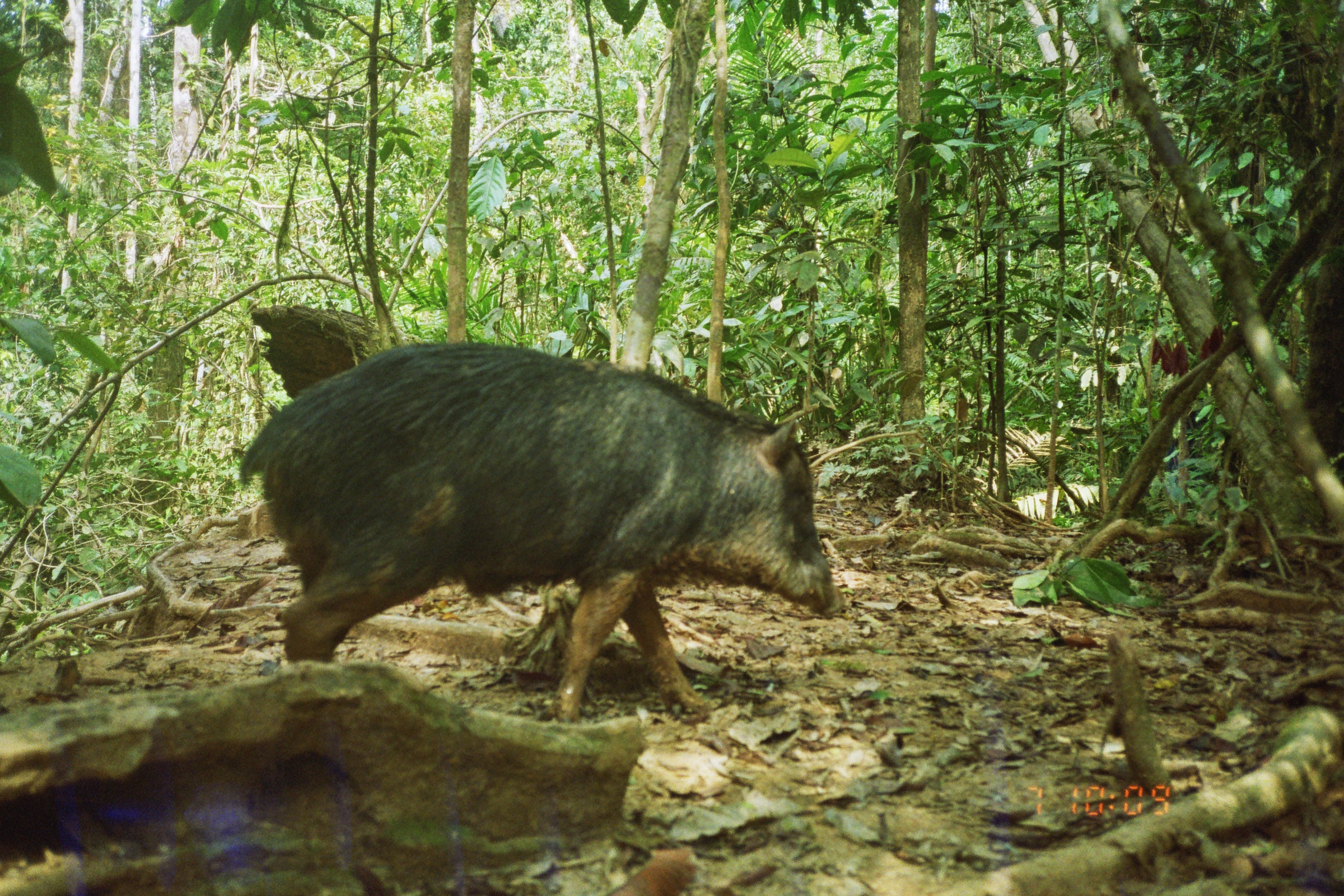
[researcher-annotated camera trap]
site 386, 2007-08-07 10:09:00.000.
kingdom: Animalia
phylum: Chordata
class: Mammalia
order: Artiodactyla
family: Tayassuidae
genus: Tayassu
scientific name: Tayassu pecari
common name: white-lipped peccary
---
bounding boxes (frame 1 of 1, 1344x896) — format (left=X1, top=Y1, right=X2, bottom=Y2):
tayassu pecari: (left=234, top=338, right=848, bottom=724)